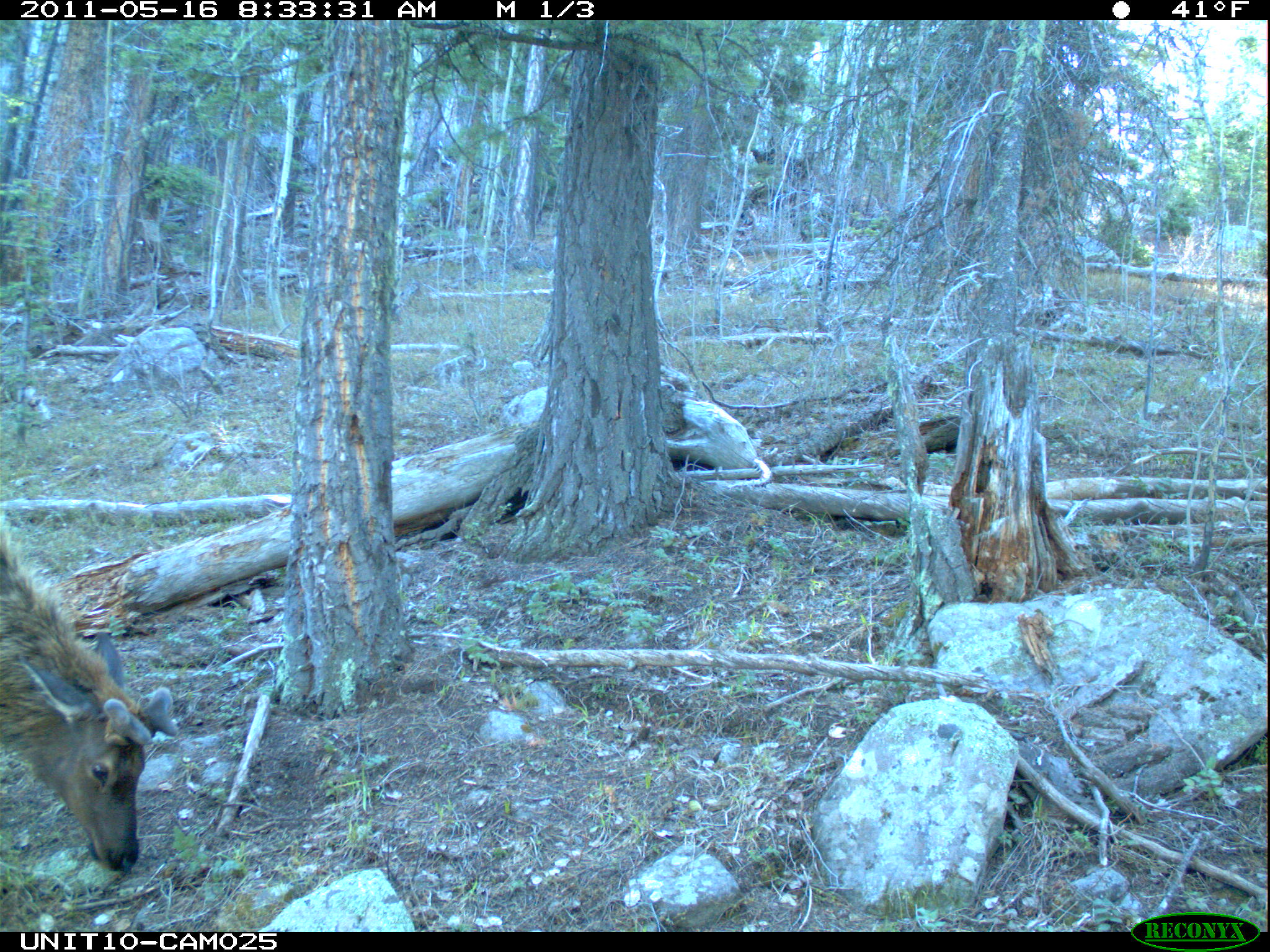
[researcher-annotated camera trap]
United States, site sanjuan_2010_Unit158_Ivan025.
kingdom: Animalia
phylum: Chordata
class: Mammalia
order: Artiodactyla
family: Cervidae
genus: Cervus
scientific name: Cervus elaphus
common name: red deer